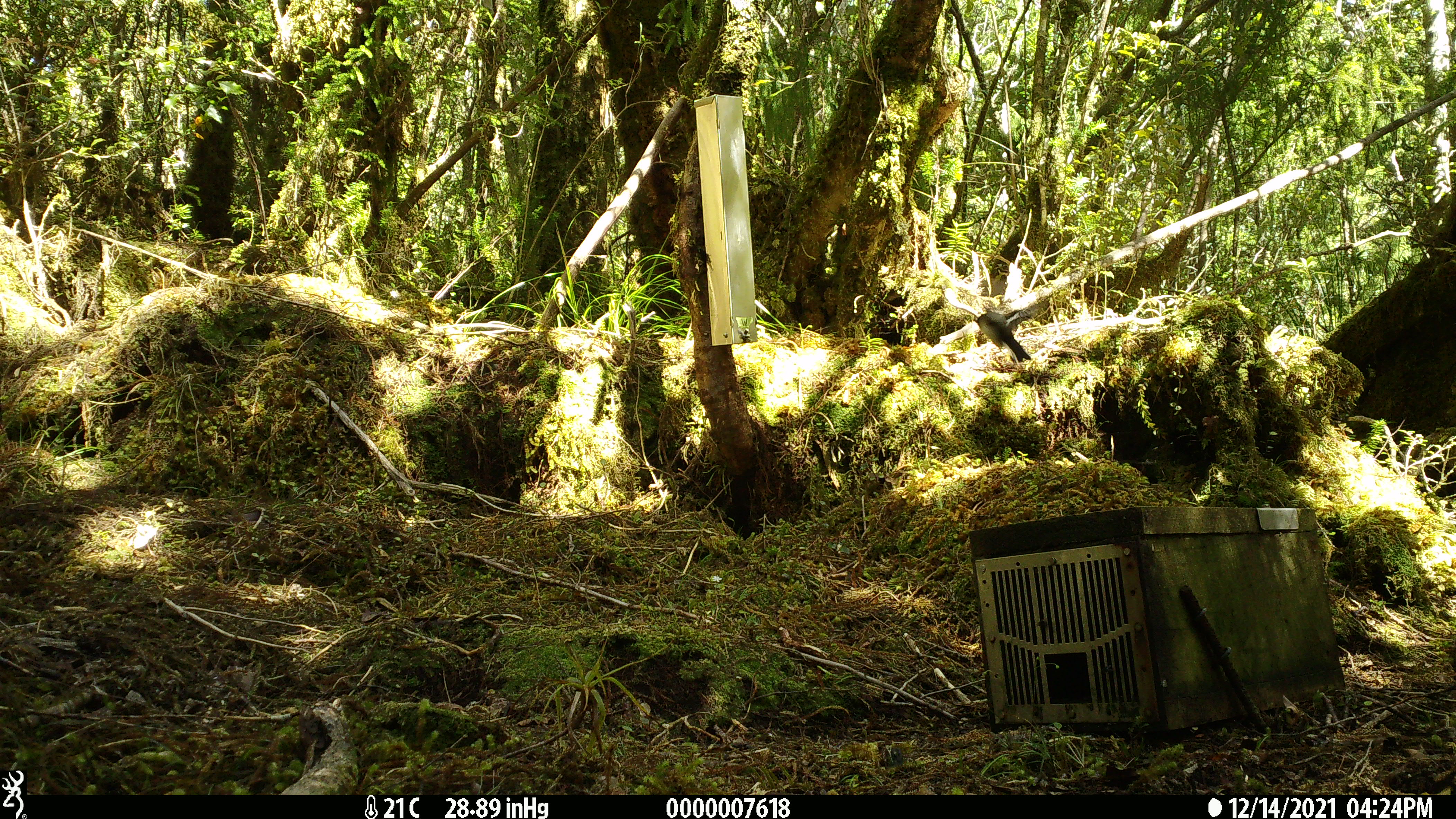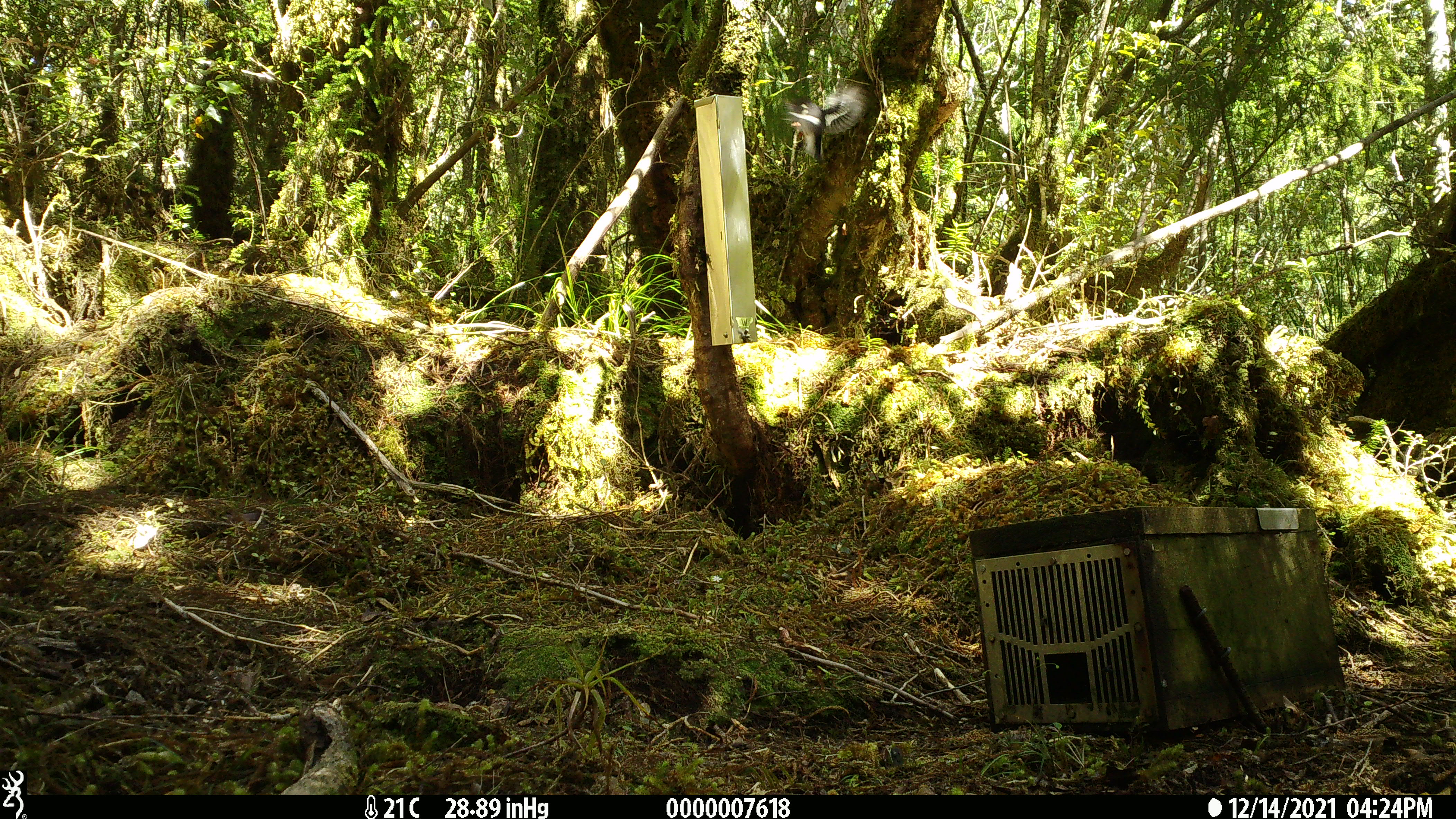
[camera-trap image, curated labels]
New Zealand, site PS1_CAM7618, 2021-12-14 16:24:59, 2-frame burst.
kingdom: Animalia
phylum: Chordata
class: Aves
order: Passeriformes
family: Petroicidae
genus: Petroica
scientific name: Petroica macrocephala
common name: tomtit